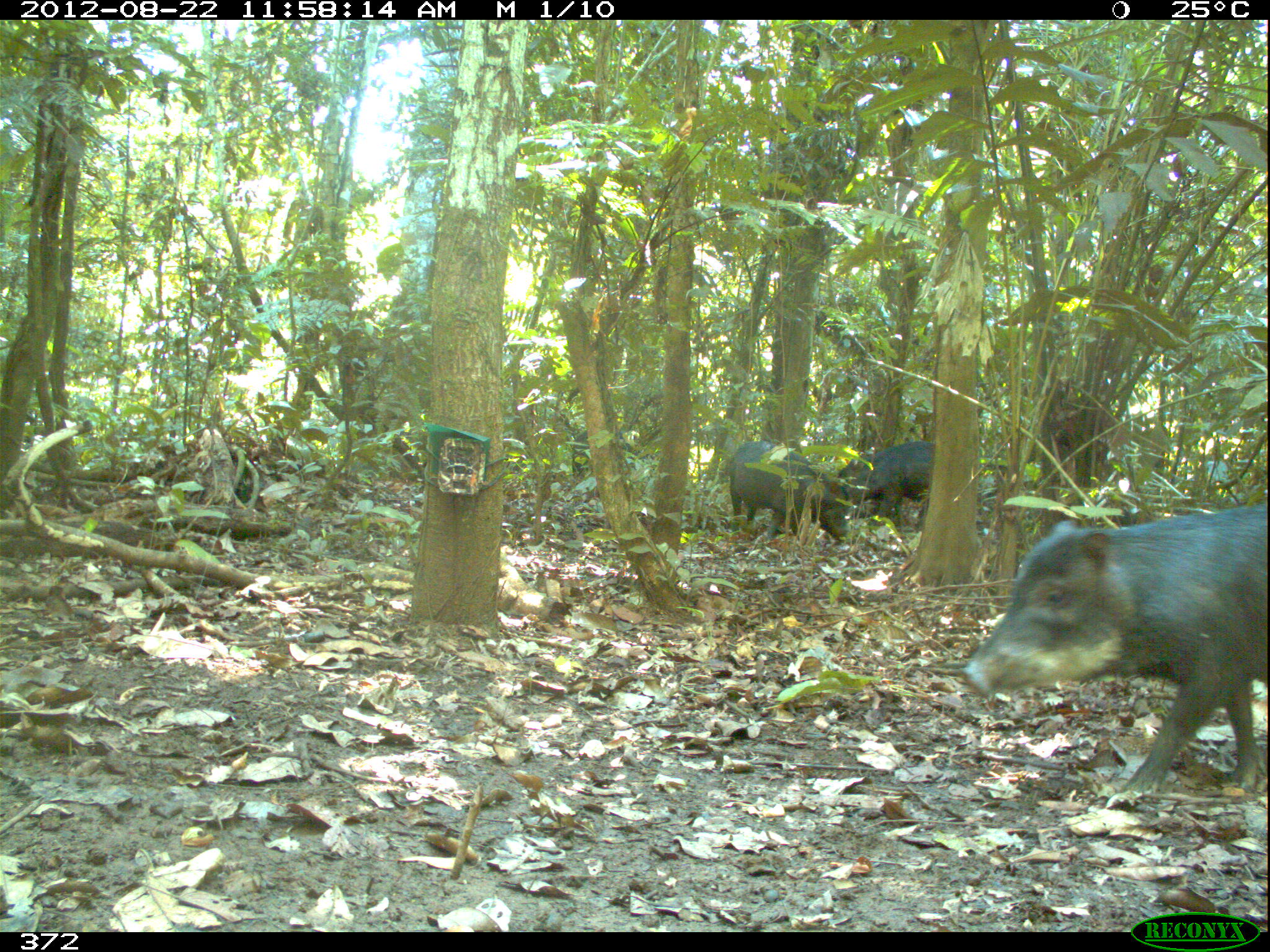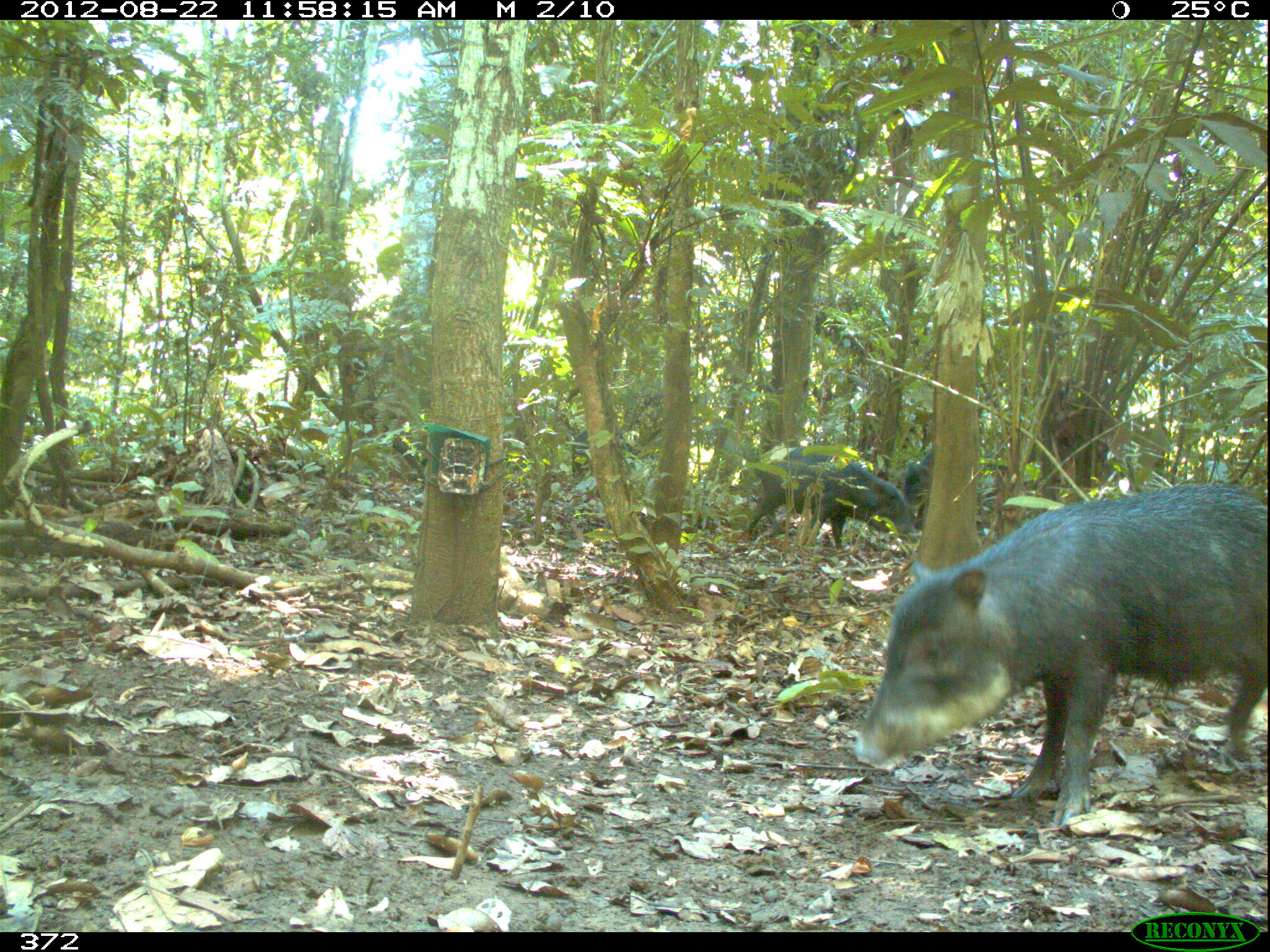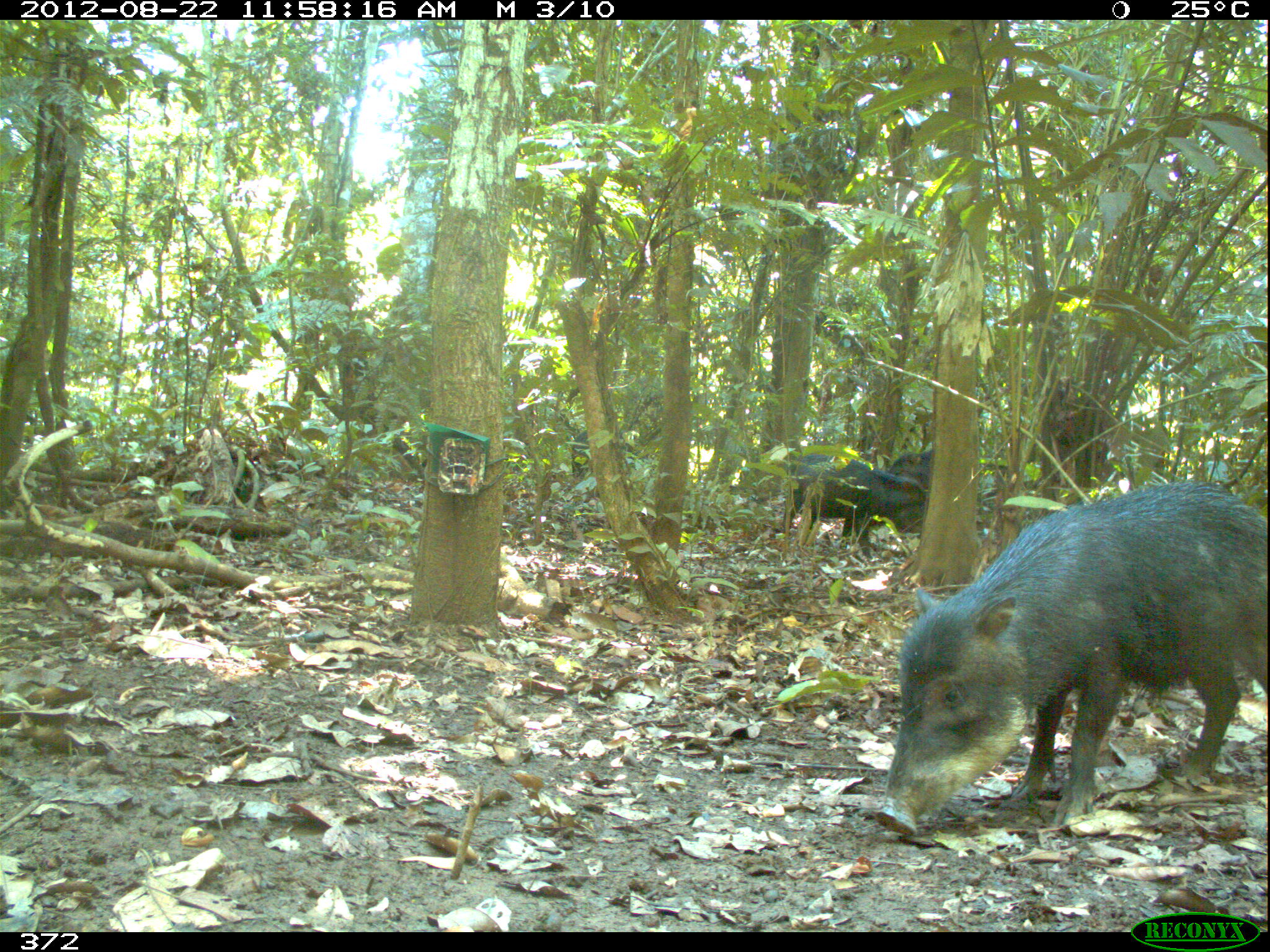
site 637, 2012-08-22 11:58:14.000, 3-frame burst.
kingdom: Animalia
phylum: Chordata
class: Mammalia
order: Artiodactyla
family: Tayassuidae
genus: Tayassu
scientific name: Tayassu pecari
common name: white-lipped peccary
Tayassu pecari (white-lipped peccary).